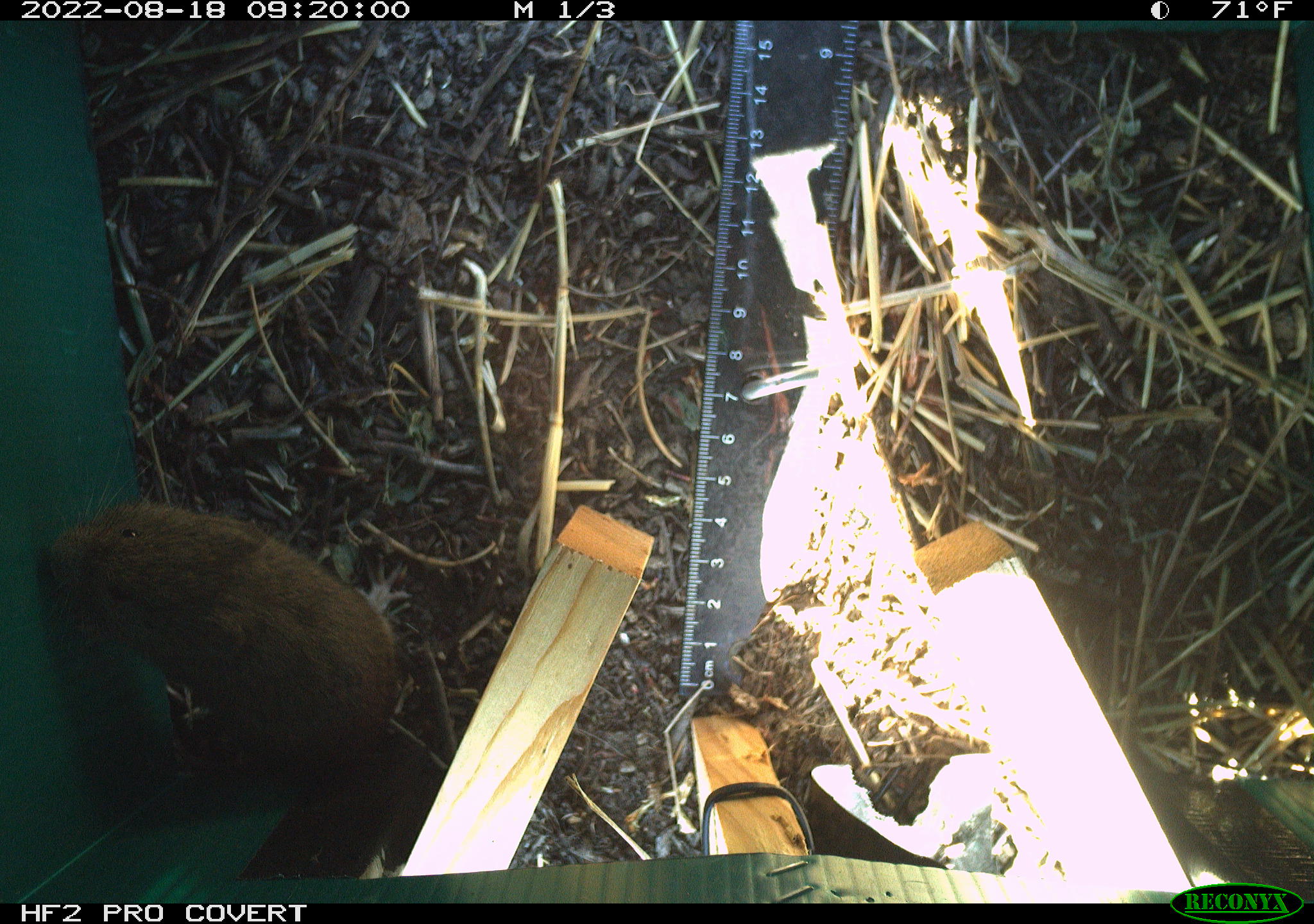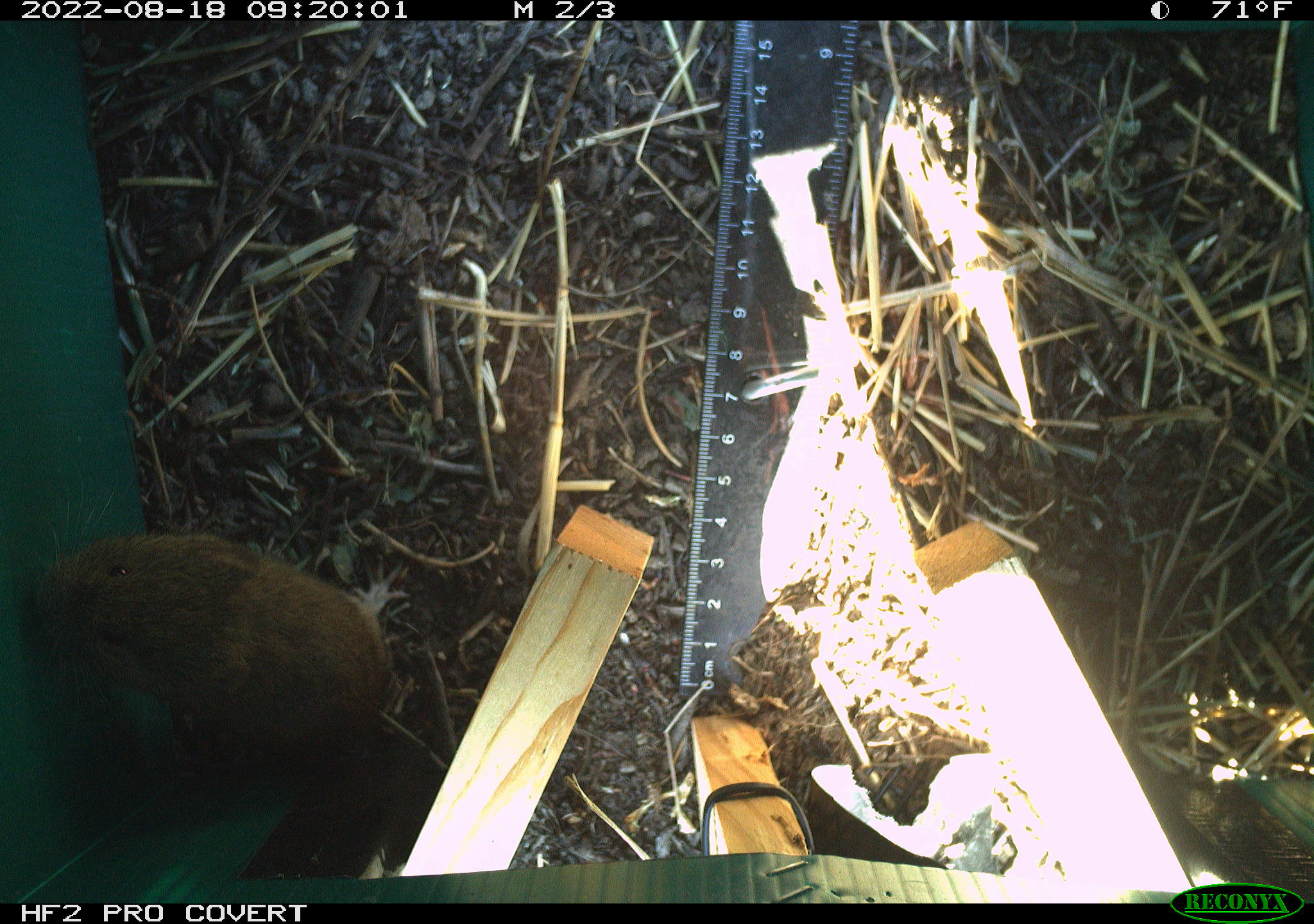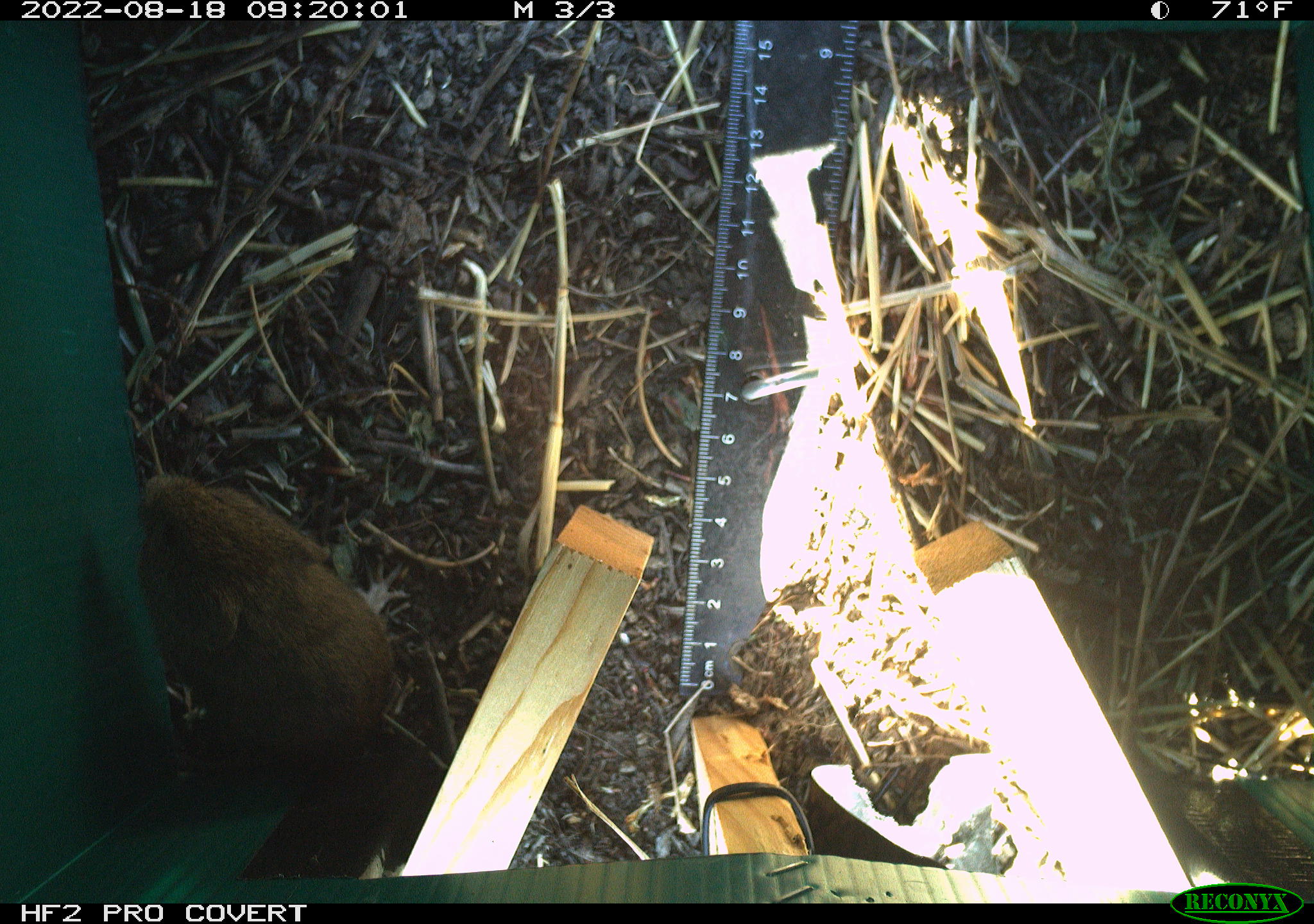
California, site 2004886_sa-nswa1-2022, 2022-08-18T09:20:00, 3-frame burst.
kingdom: Animalia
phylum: Chordata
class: Mammalia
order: Rodentia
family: Cricetidae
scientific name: Cricetidae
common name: hamsters, voles, lemmings, and allies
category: cricetidae family